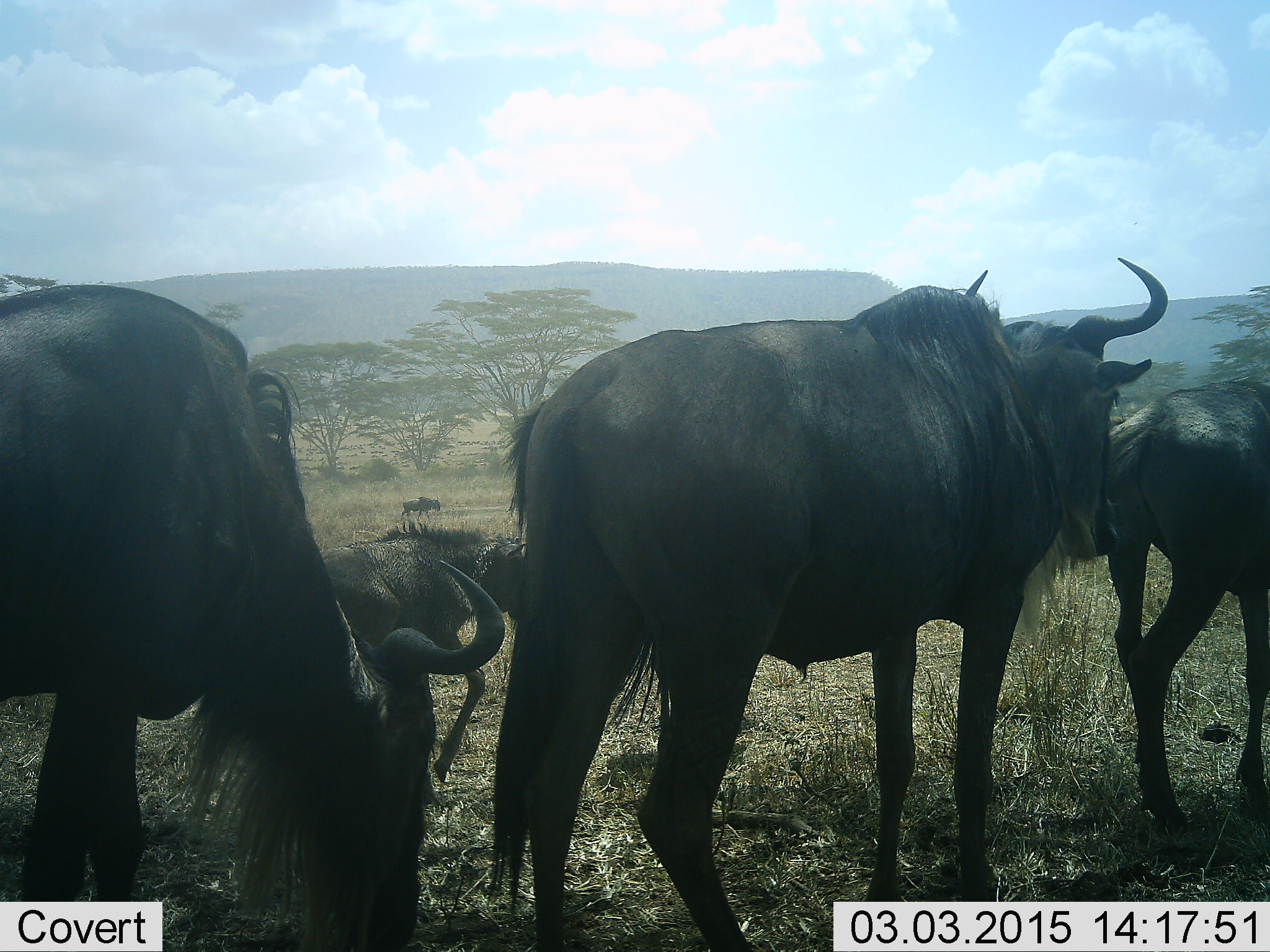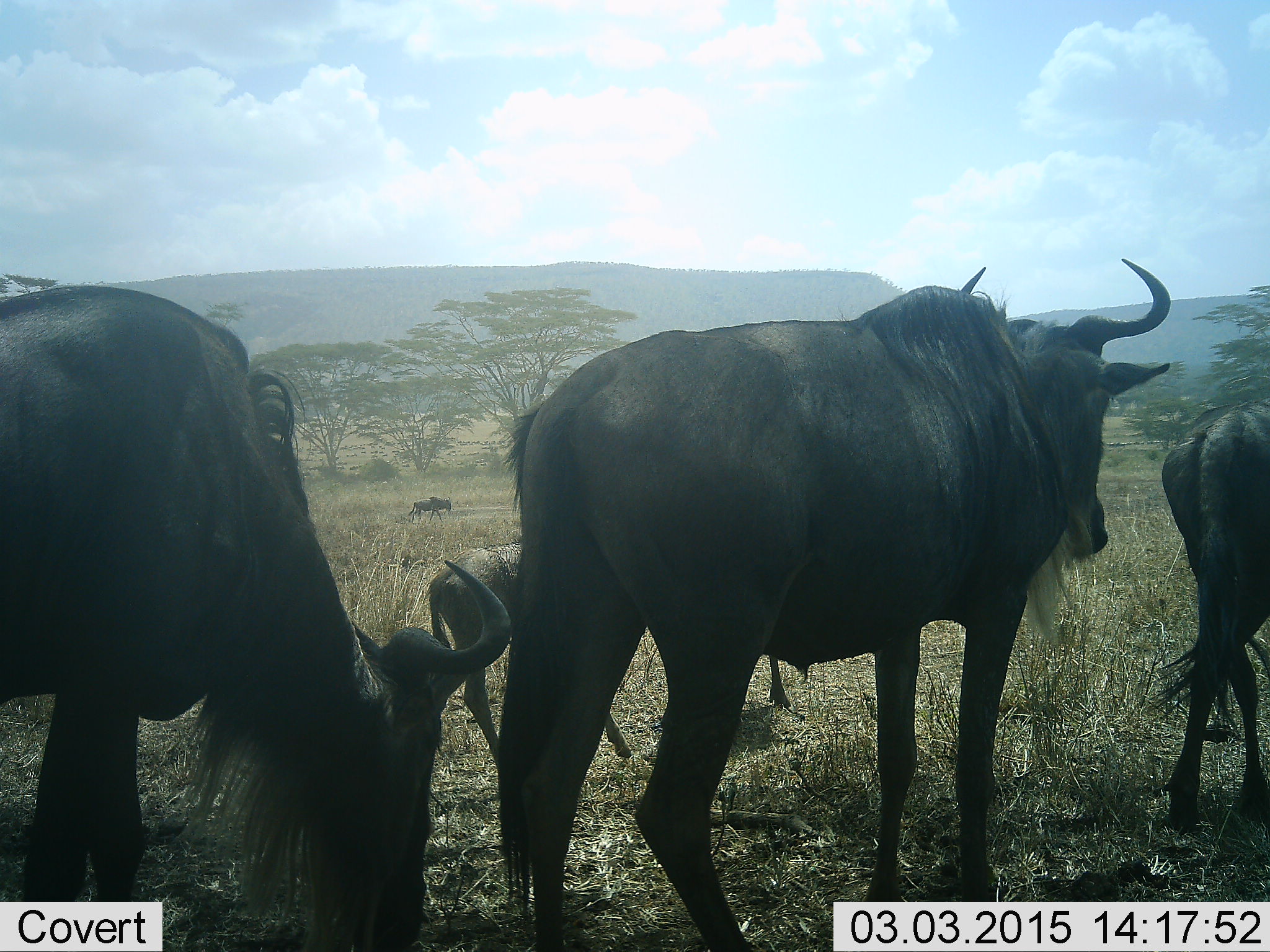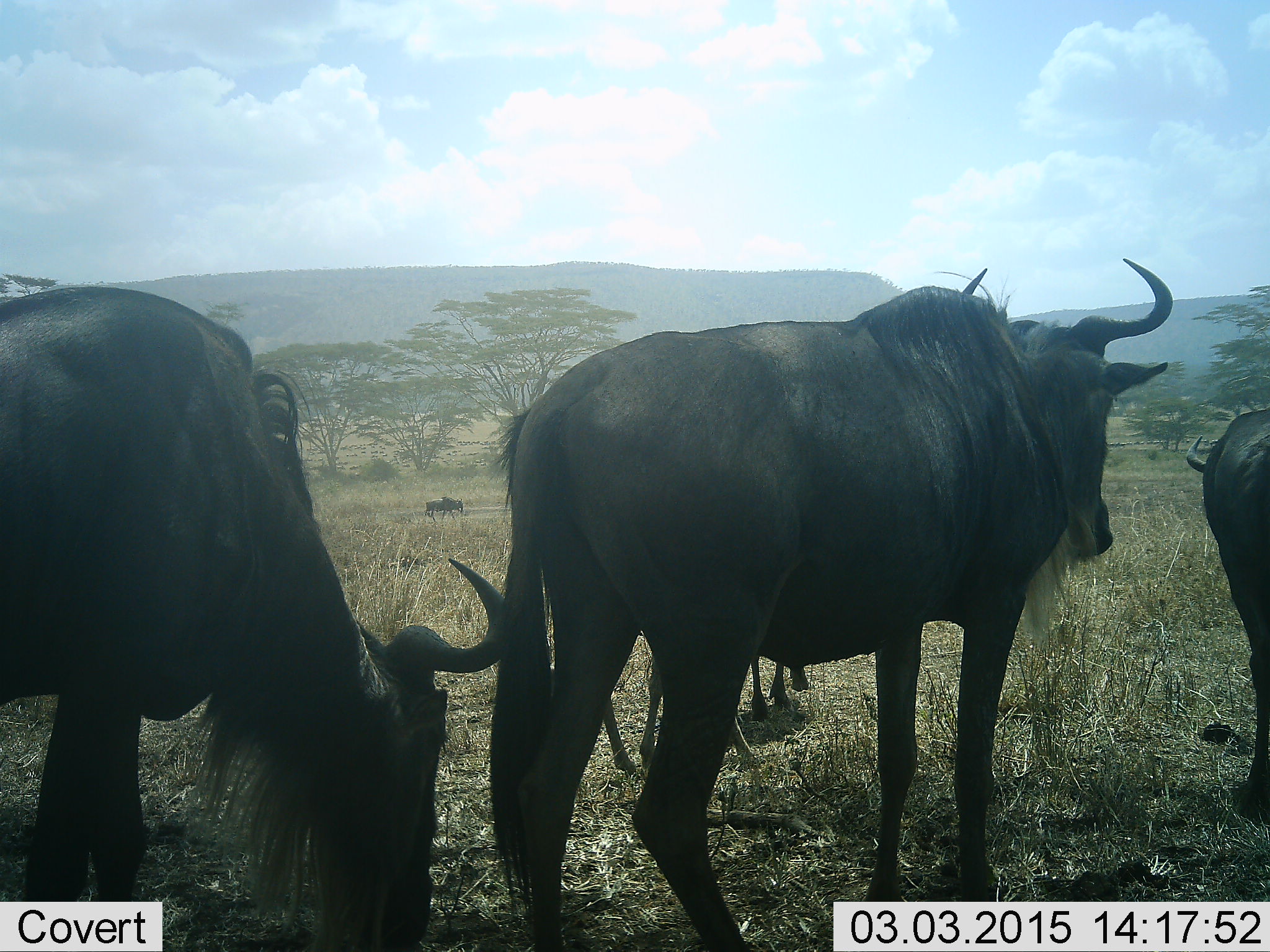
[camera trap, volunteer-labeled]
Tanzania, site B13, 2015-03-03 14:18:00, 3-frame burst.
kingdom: Animalia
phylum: Chordata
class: Mammalia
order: Artiodactyla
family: Bovidae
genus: Connochaetes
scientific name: Connochaetes taurinus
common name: blue wildebeest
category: wildebeest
Wildebeest (blue wildebeest) (Connochaetes taurinus), count 5. Behavior (volunteer vote fractions): standing 50%, resting 0%, moving 80%, interacting 0%. Young present (vote fraction): 60%. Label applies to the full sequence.